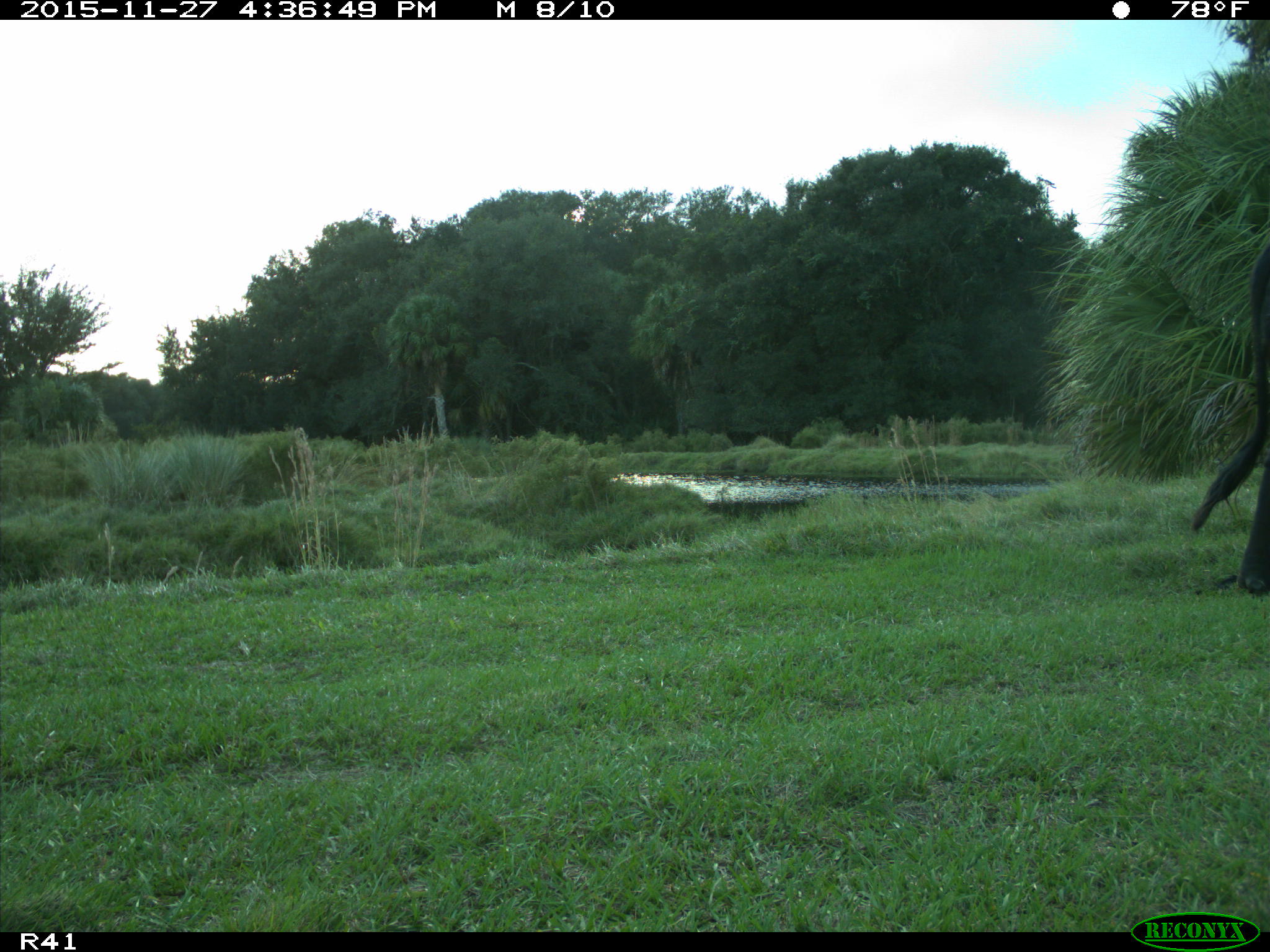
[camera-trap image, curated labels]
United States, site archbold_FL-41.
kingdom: Animalia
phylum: Chordata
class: Mammalia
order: Artiodactyla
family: Bovidae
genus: Bos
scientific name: Bos taurus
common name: domestic cow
Bos taurus (domestic cow).